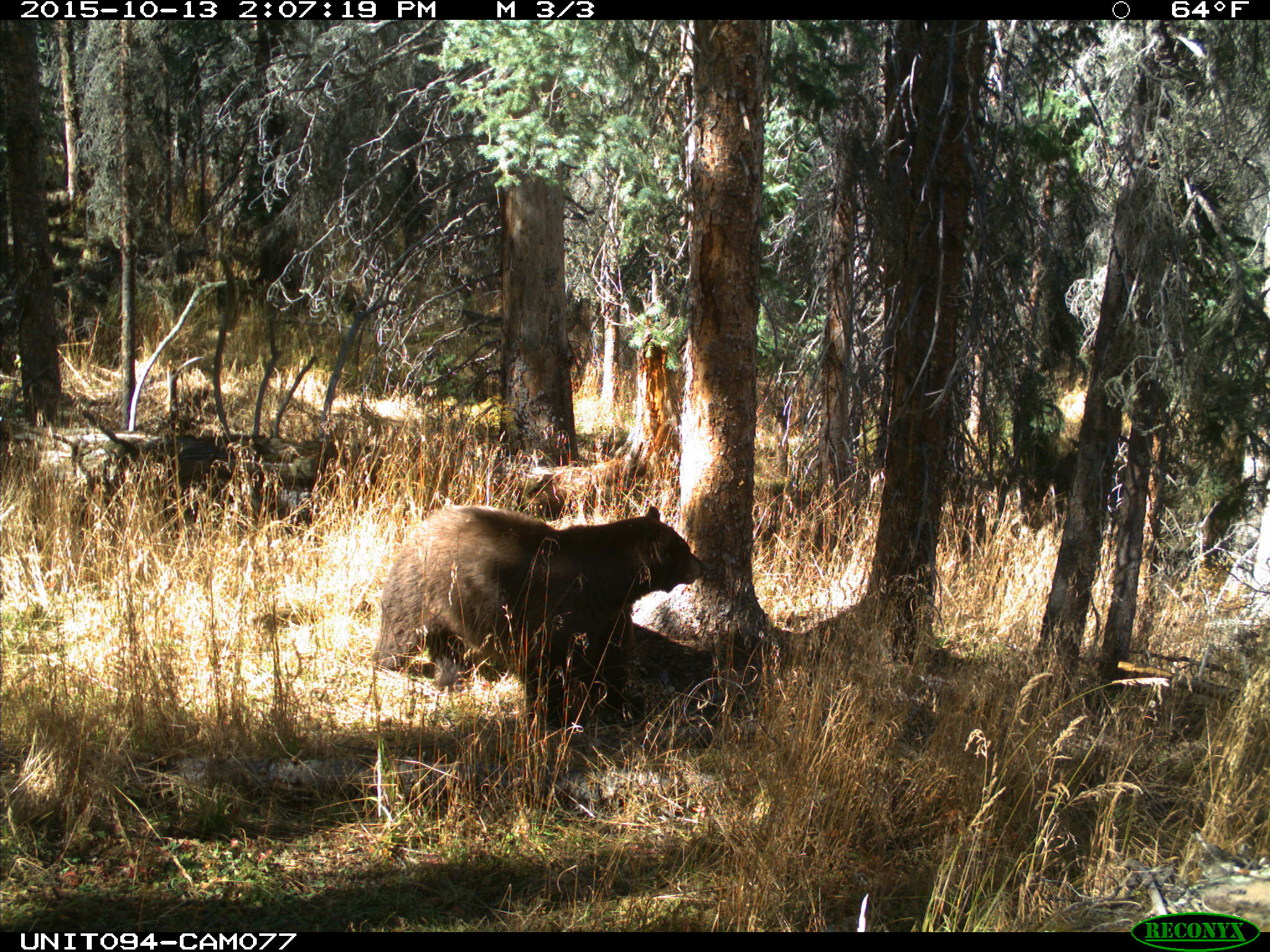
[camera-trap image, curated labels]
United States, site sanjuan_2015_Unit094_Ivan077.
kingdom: Animalia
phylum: Chordata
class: Mammalia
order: Carnivora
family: Ursidae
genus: Ursus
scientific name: Ursus americanus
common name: american black bear